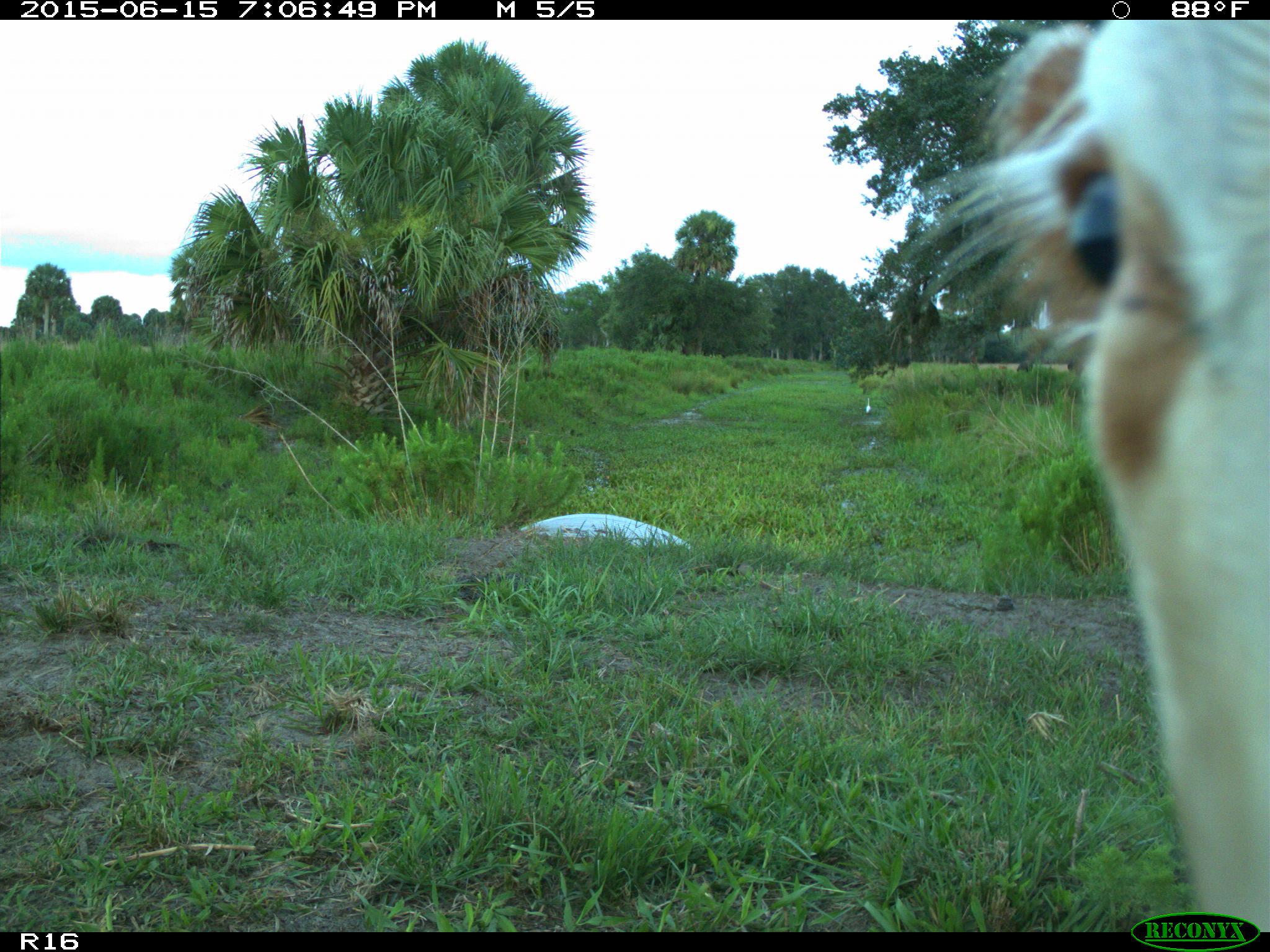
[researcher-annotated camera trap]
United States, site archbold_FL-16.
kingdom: Animalia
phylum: Chordata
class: Mammalia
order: Artiodactyla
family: Bovidae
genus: Bos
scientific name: Bos taurus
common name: domestic cow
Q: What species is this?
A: Bos taurus (domestic cow).